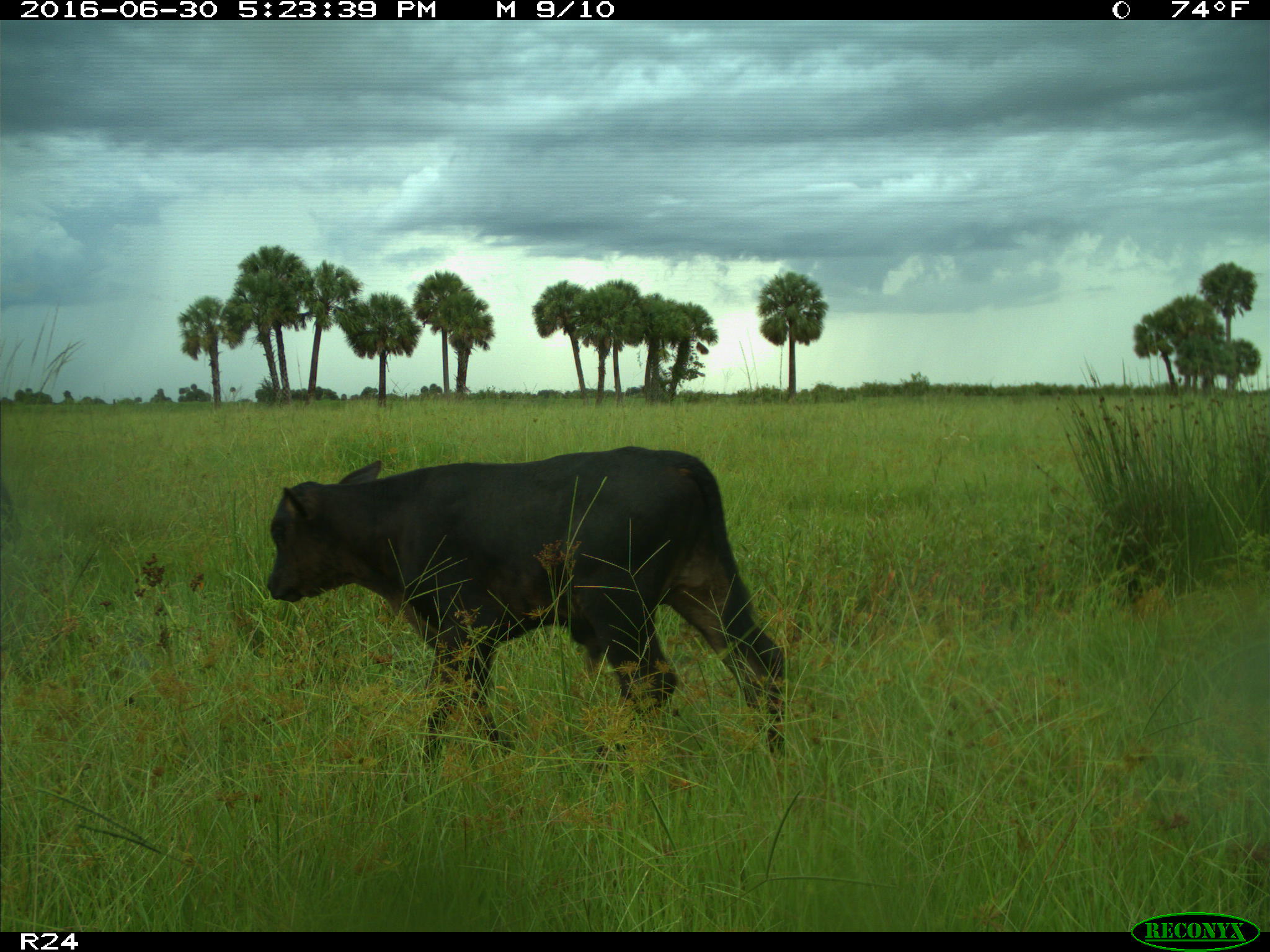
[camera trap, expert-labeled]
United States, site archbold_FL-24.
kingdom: Animalia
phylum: Chordata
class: Mammalia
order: Artiodactyla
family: Bovidae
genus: Bos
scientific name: Bos taurus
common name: domestic cow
Bos taurus (domestic cow).